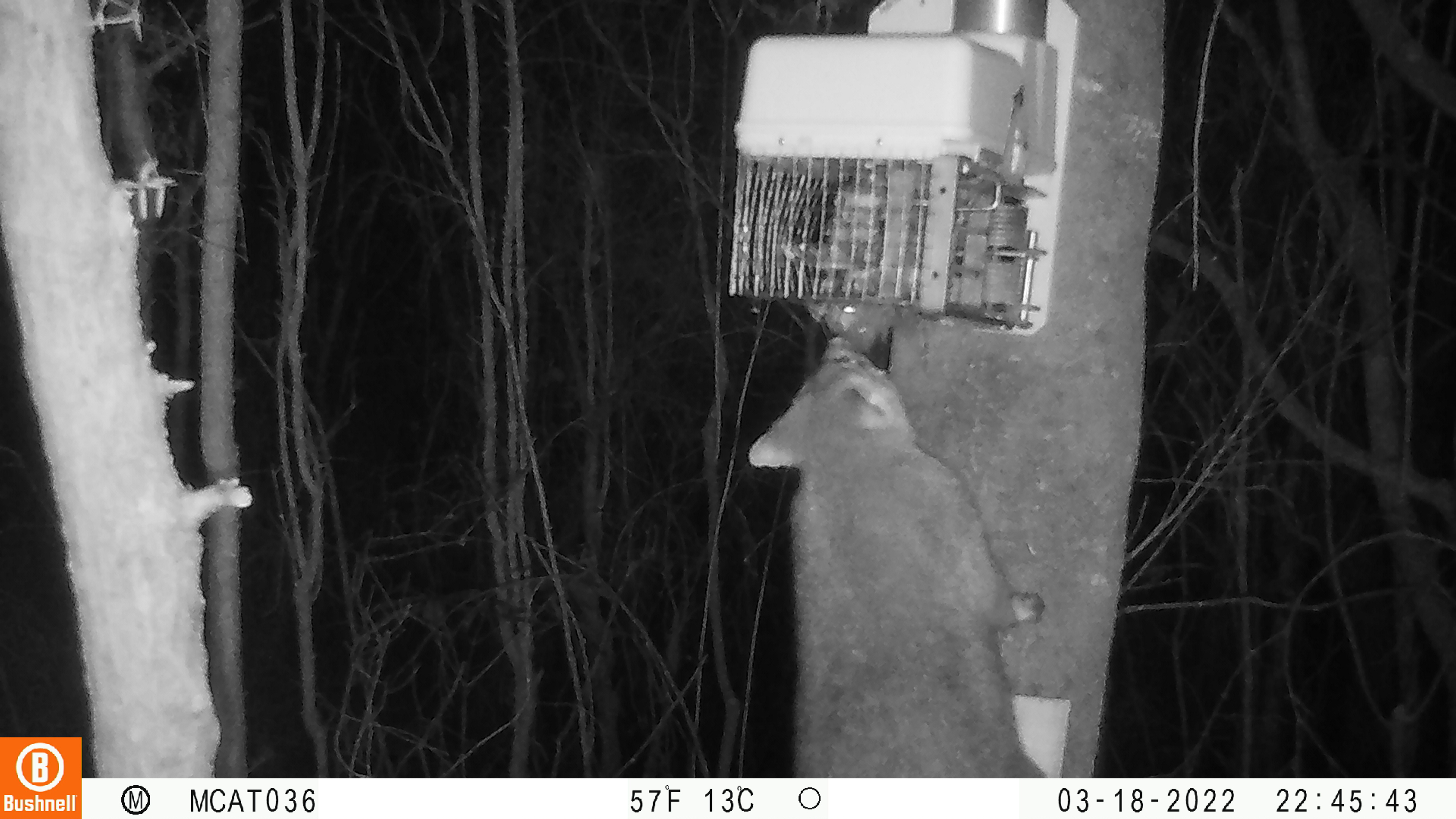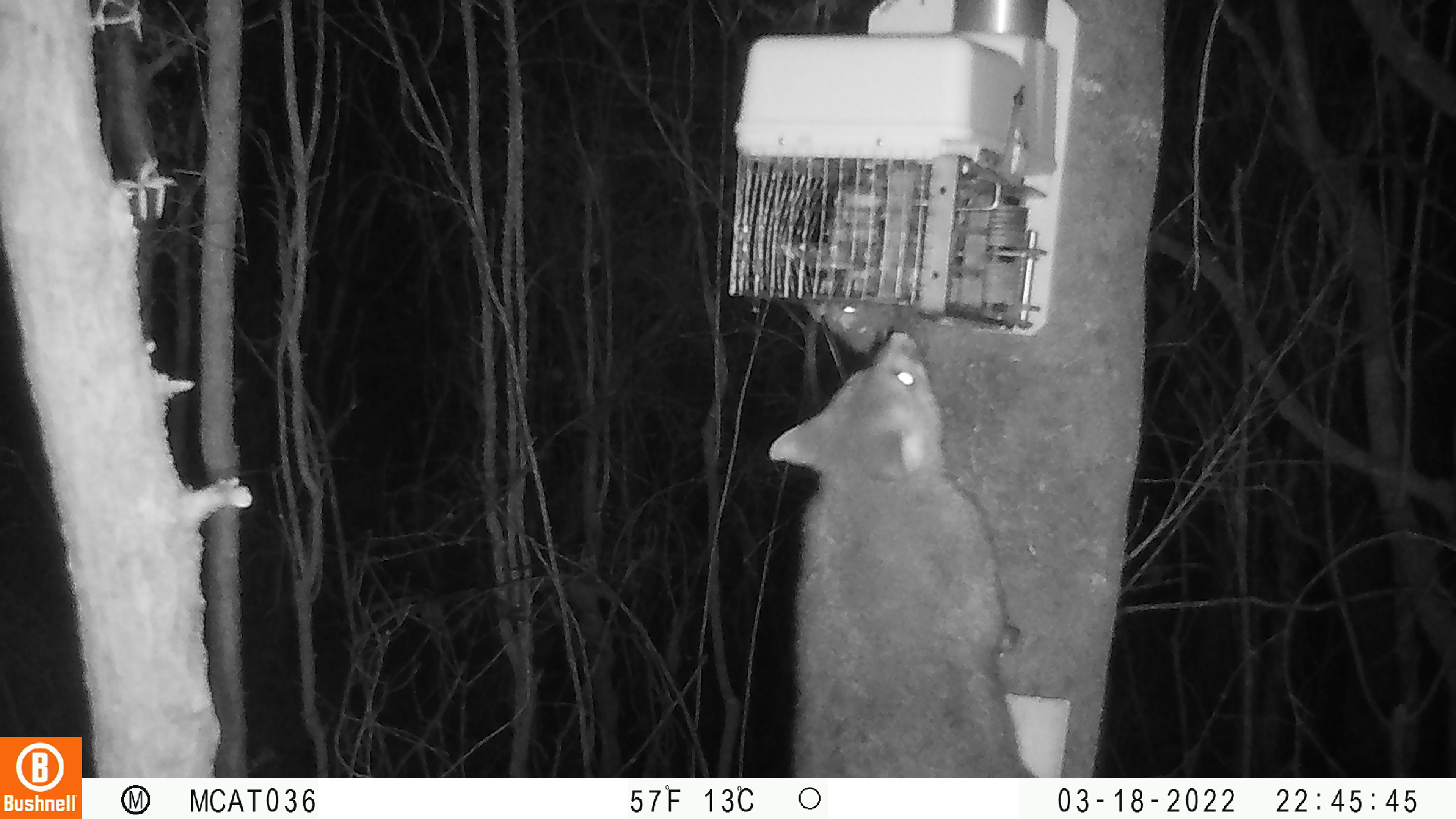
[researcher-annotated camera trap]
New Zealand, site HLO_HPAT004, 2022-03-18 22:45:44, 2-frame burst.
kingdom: Animalia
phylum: Chordata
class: Mammalia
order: Diprotodontia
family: Phalangeridae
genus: Trichosurus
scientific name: Trichosurus vulpecula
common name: common brushtail possum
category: possum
Possum (common brushtail possum) (Trichosurus vulpecula).